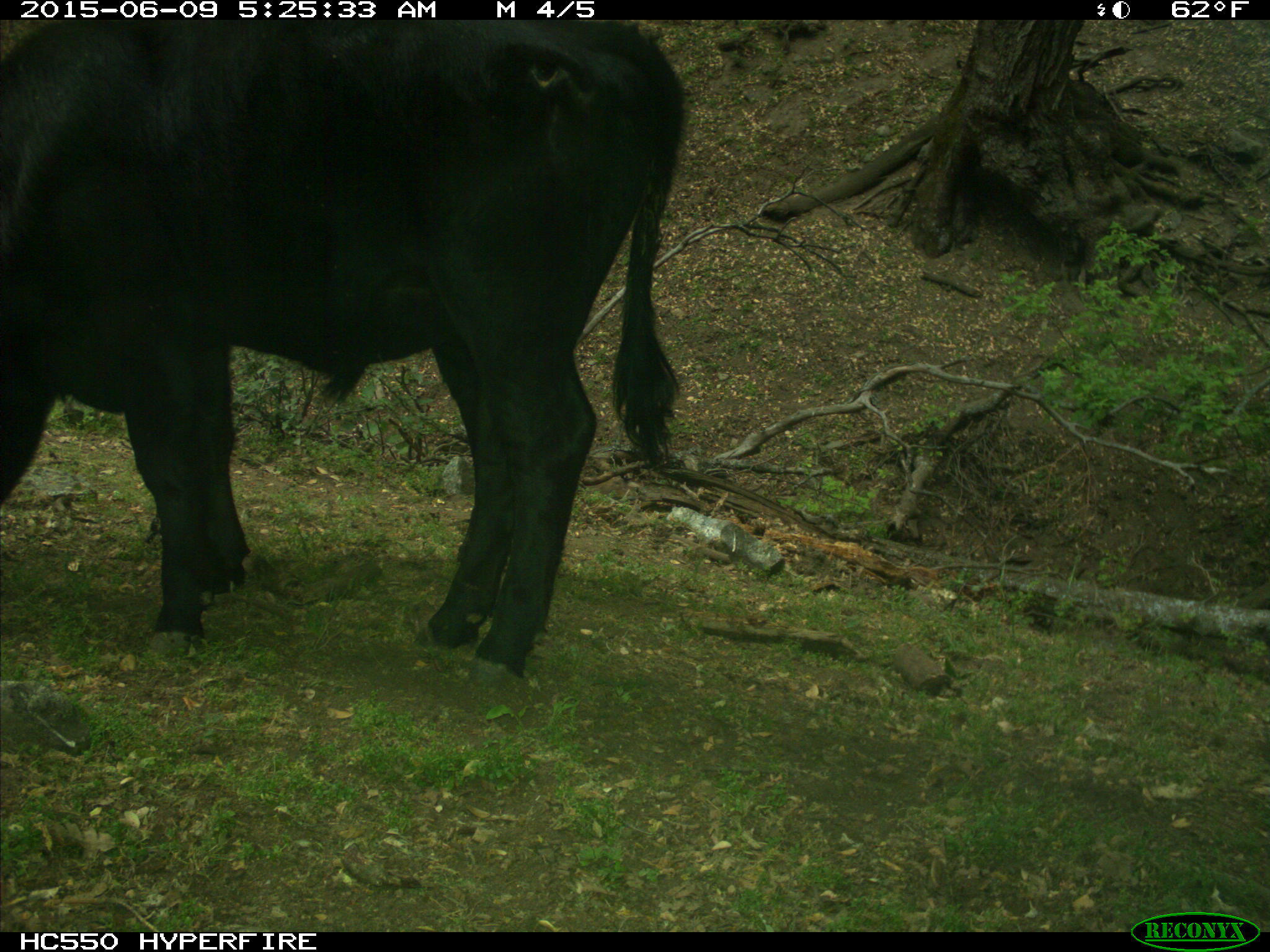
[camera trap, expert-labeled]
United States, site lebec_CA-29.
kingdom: Animalia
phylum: Chordata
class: Mammalia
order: Artiodactyla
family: Bovidae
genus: Bos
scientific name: Bos taurus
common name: domestic cow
Bos taurus (domestic cow).